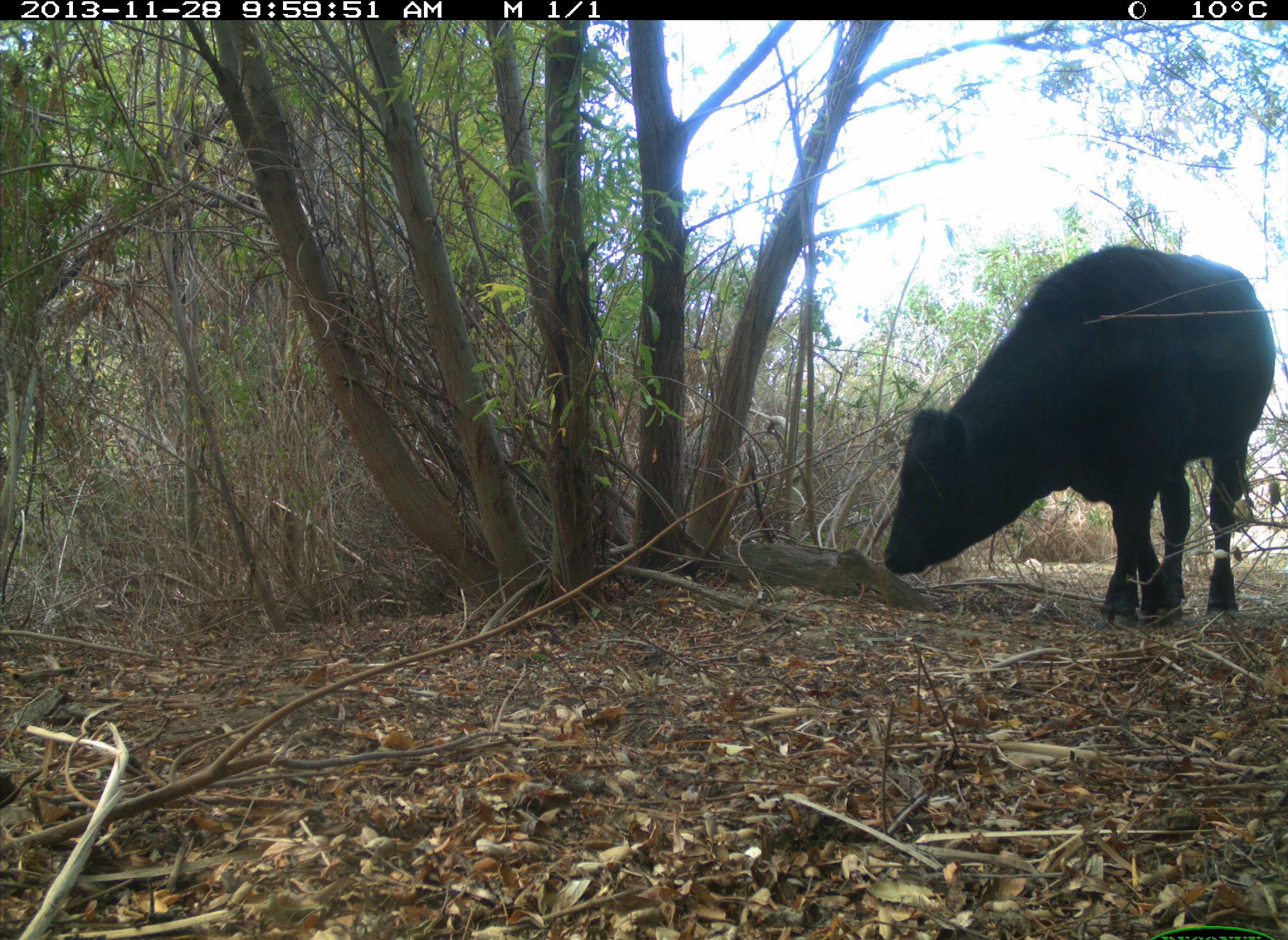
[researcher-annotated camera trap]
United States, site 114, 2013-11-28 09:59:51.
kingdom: Animalia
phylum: Chordata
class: Mammalia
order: Artiodactyla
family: Bovidae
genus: Bos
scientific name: Bos taurus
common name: cow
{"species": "cow (Bos taurus)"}